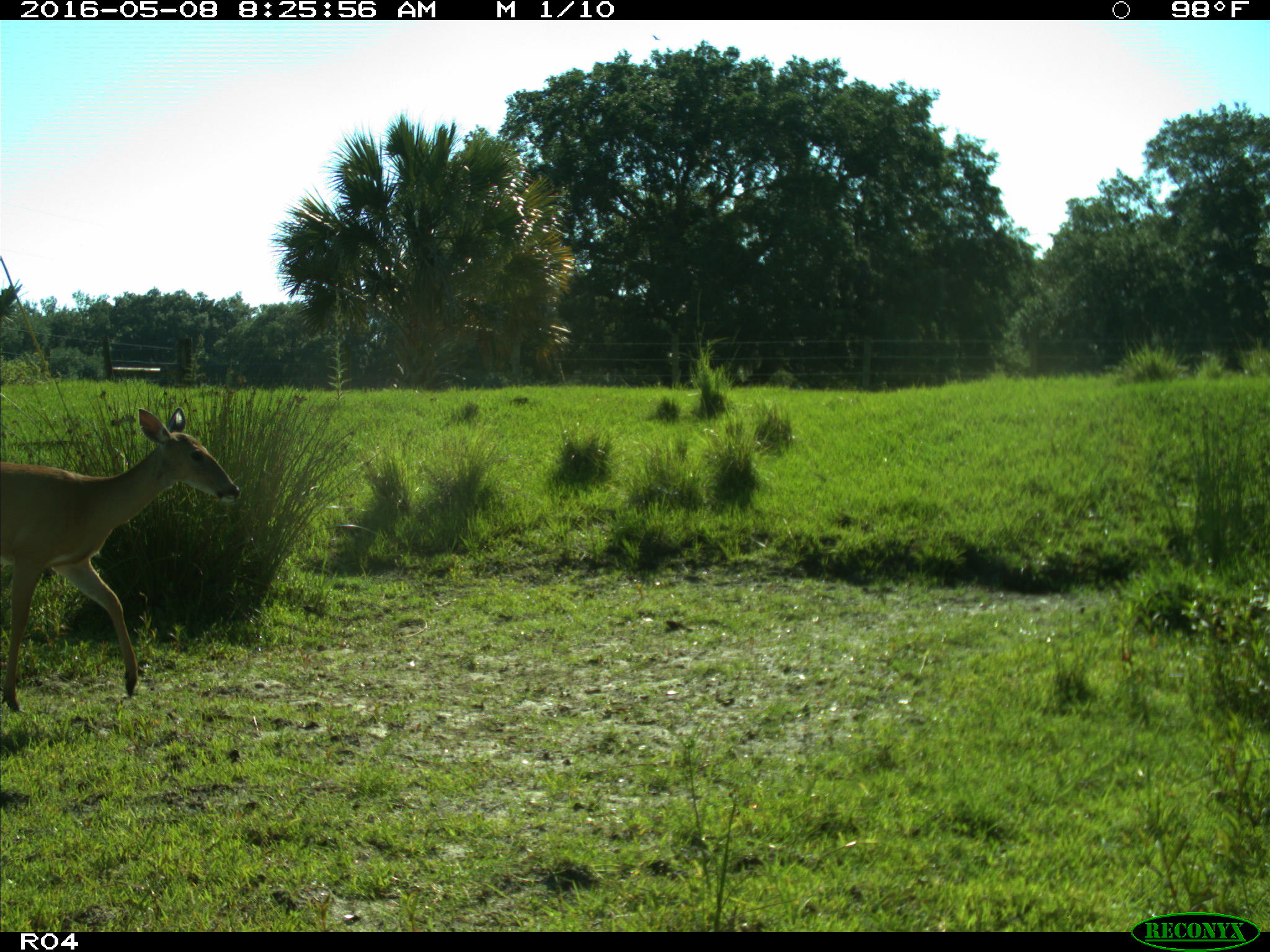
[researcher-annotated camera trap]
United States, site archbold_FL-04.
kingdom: Animalia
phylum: Chordata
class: Mammalia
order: Artiodactyla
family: Cervidae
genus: Odocoileus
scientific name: Odocoileus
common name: deer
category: unidentified deer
Unidentified deer (deer) (Odocoileus).